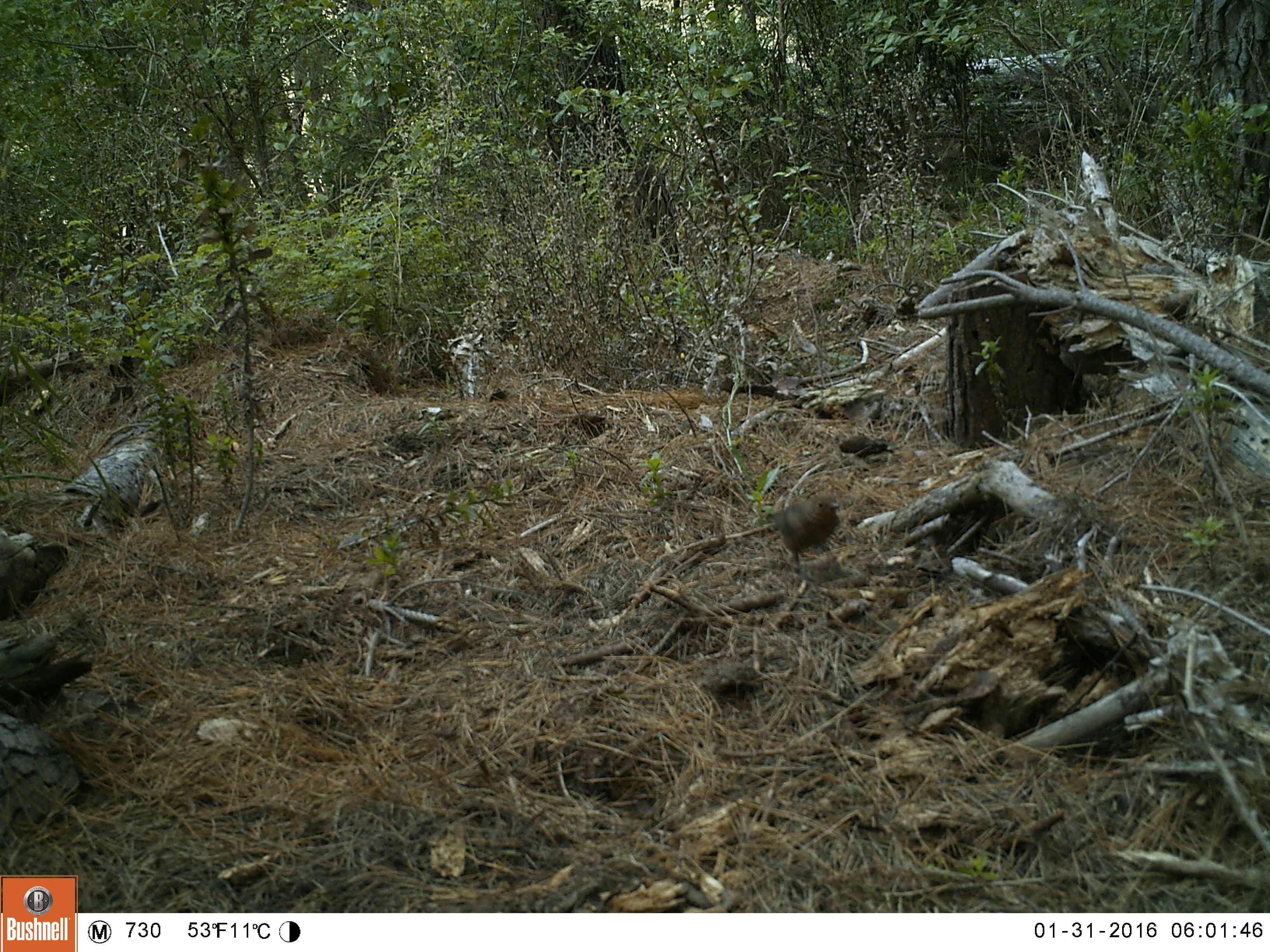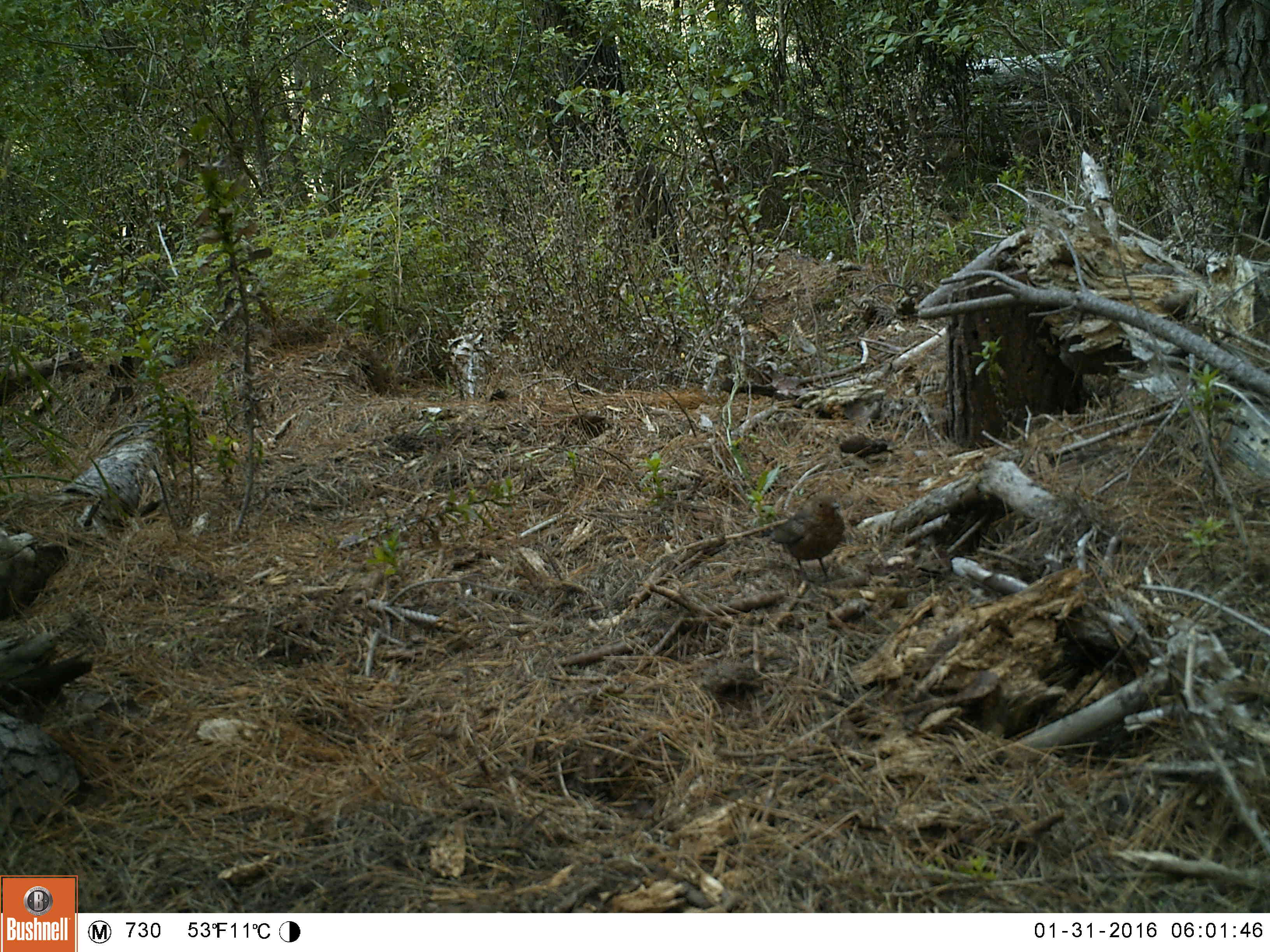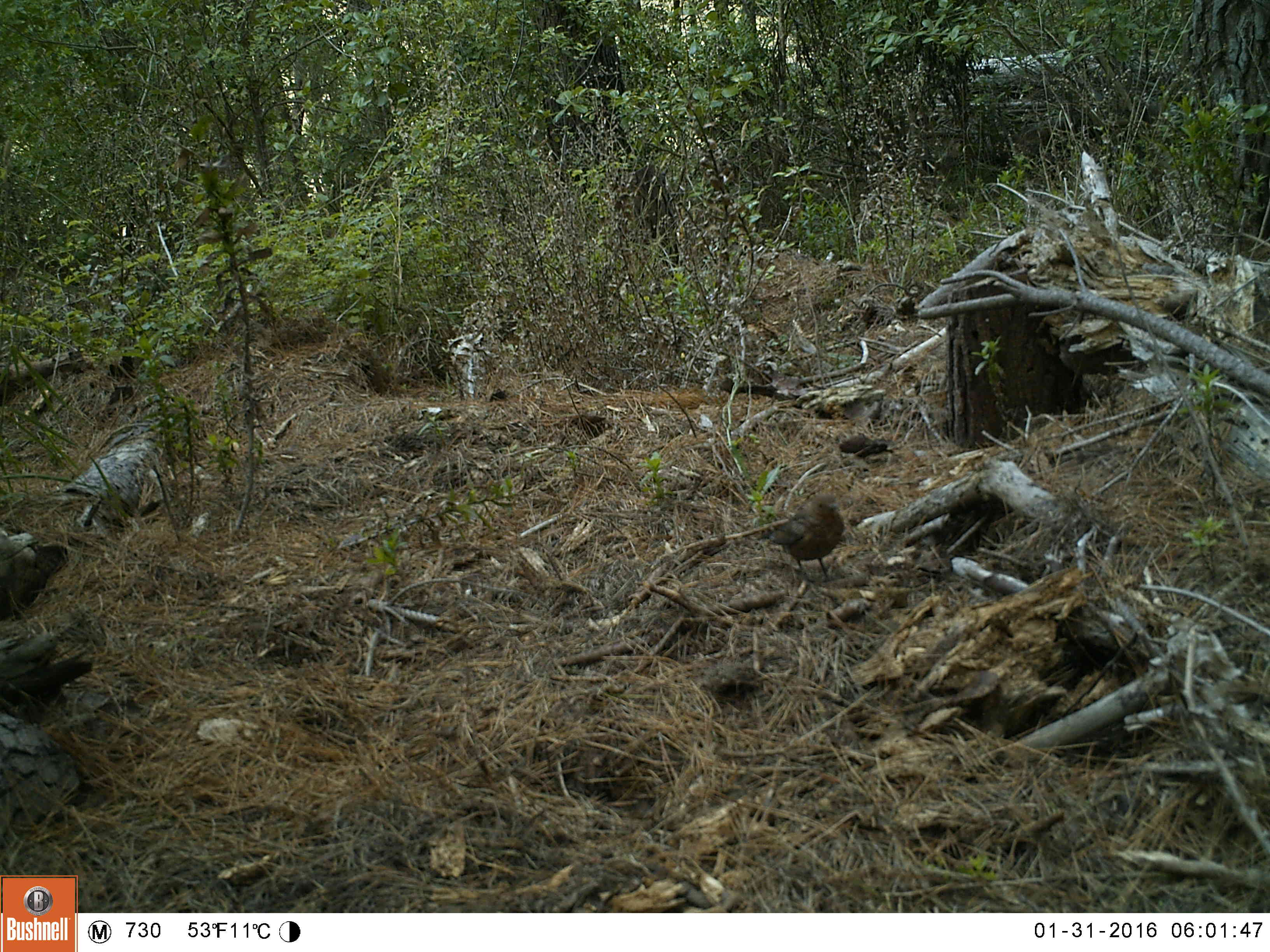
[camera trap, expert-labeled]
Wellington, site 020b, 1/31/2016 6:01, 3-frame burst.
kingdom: Animalia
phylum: Chordata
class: Aves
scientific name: Aves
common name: bird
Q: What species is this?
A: Bird (Aves).